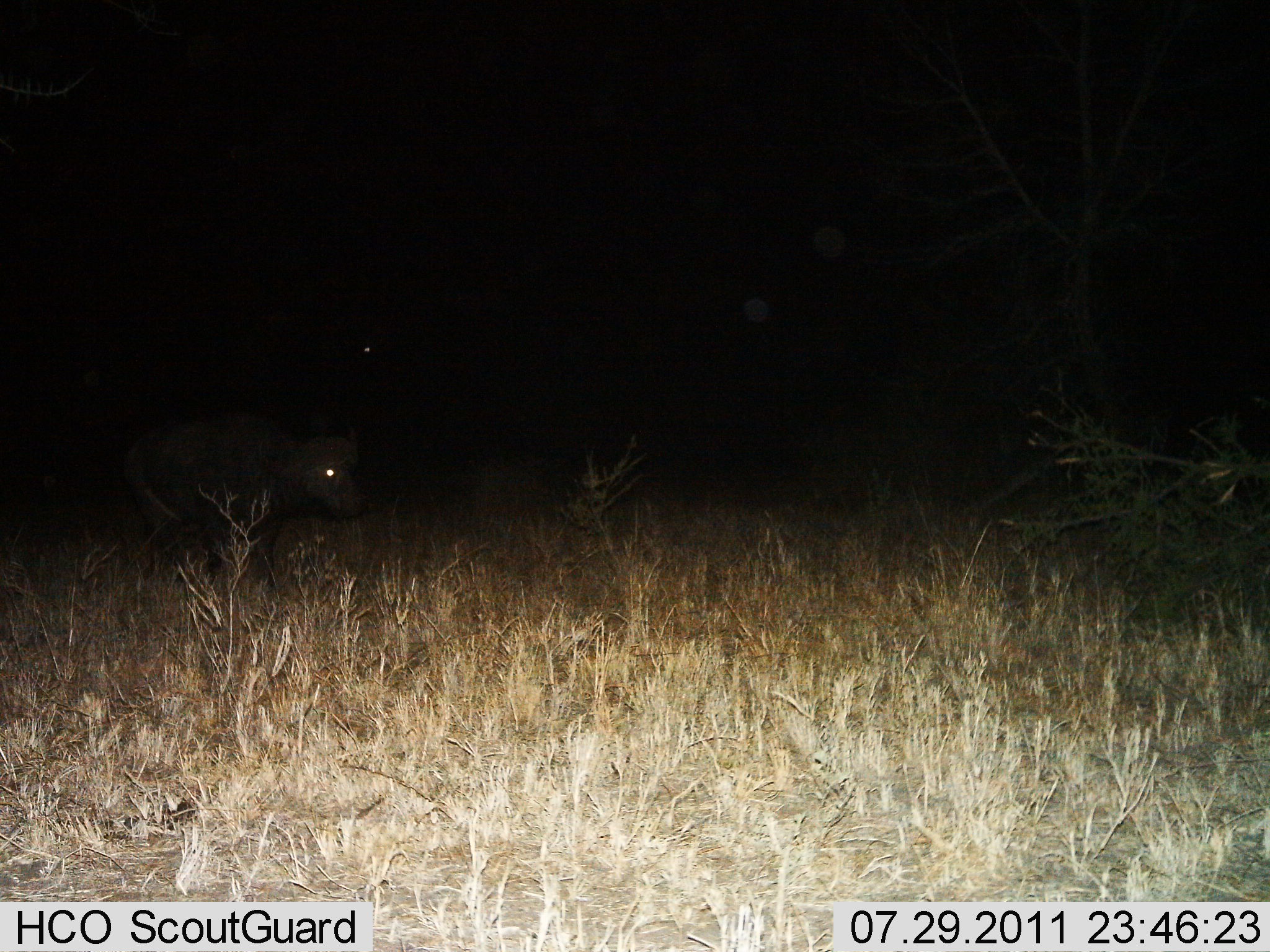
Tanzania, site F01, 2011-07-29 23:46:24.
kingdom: Animalia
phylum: Chordata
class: Mammalia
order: Artiodactyla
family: Bovidae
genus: Syncerus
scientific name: Syncerus caffer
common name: cape buffalo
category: buffalo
Buffalo (cape buffalo) (Syncerus caffer), count 1. Behavior (volunteer vote fractions): standing 17%, resting 0%, moving 100%, interacting 0%. Young present (vote fraction): 0%. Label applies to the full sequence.